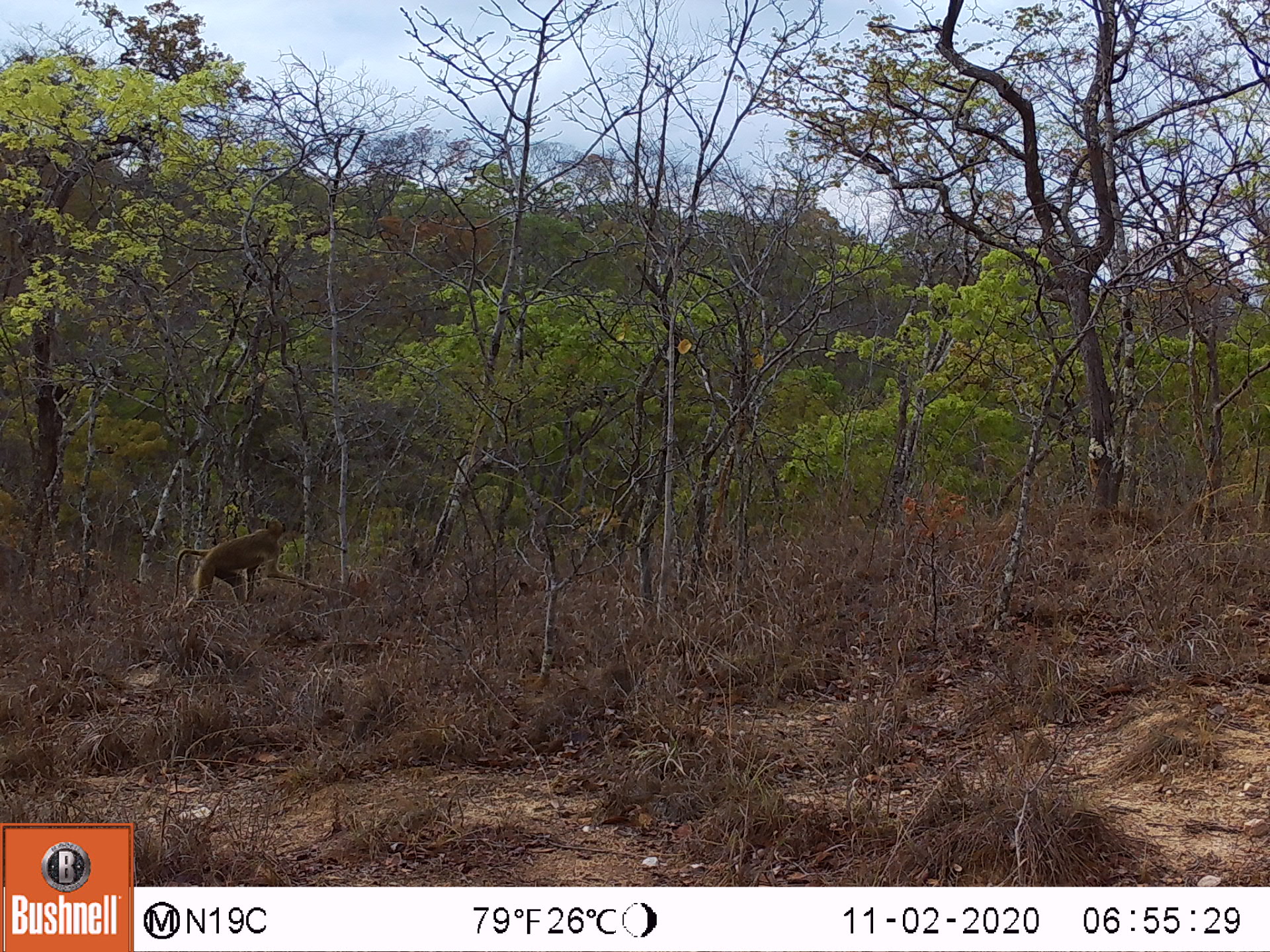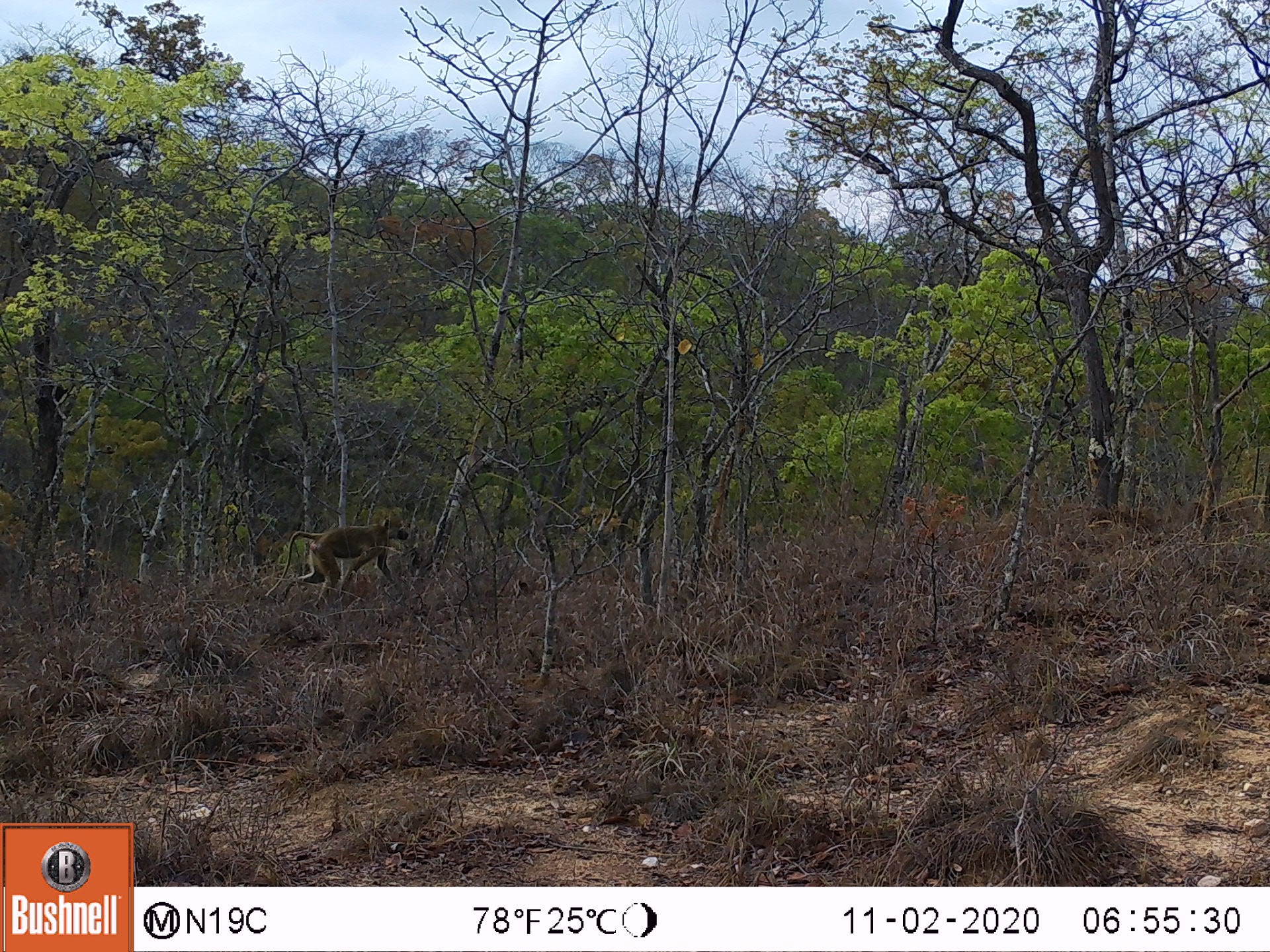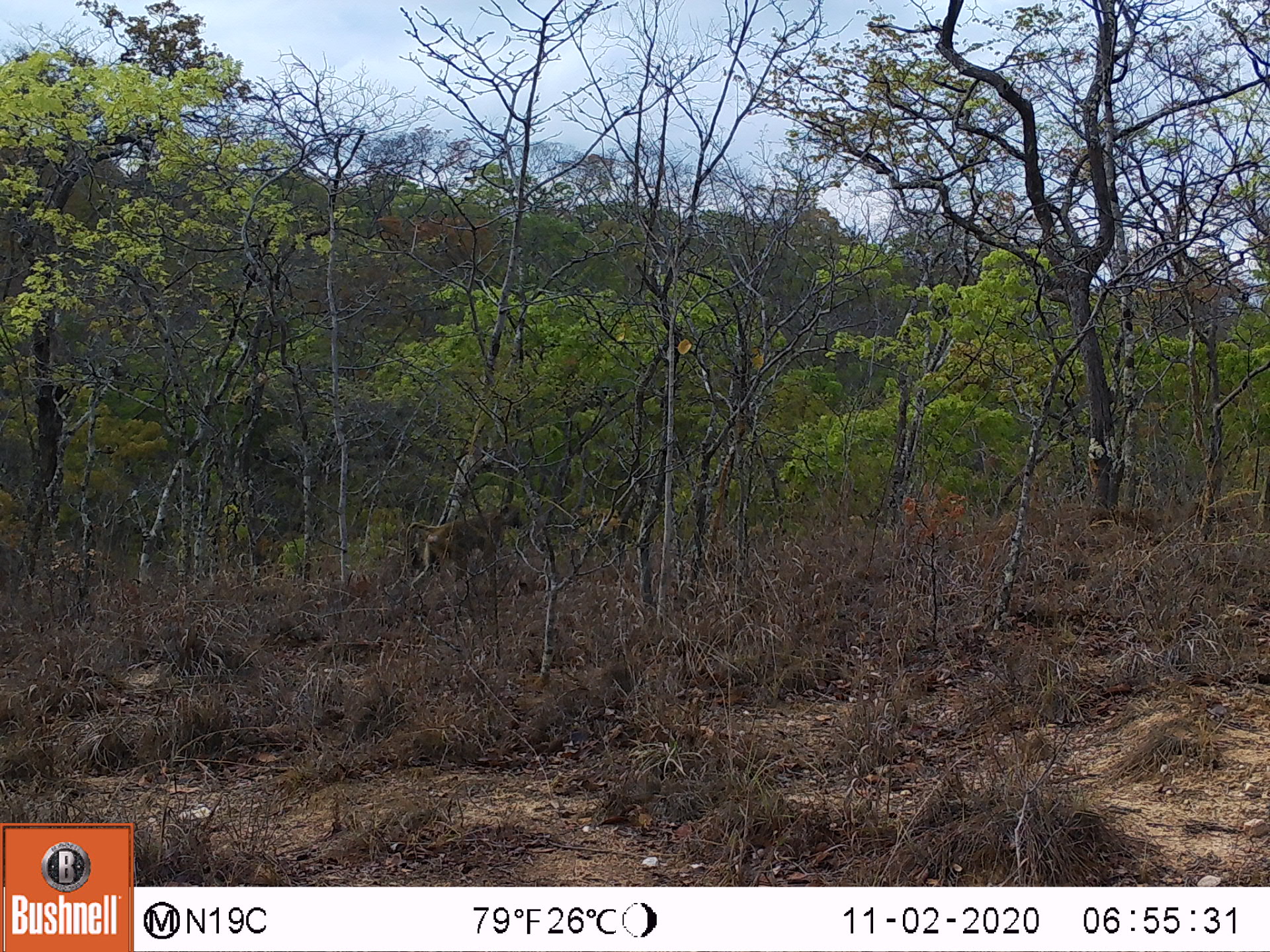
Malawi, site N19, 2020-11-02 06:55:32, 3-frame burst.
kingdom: Animalia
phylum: Chordata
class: Mammalia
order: Primates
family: Cercopithecidae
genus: Papio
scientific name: Papio cynocephalus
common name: yellow baboon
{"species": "yellow baboon (Papio cynocephalus)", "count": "1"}